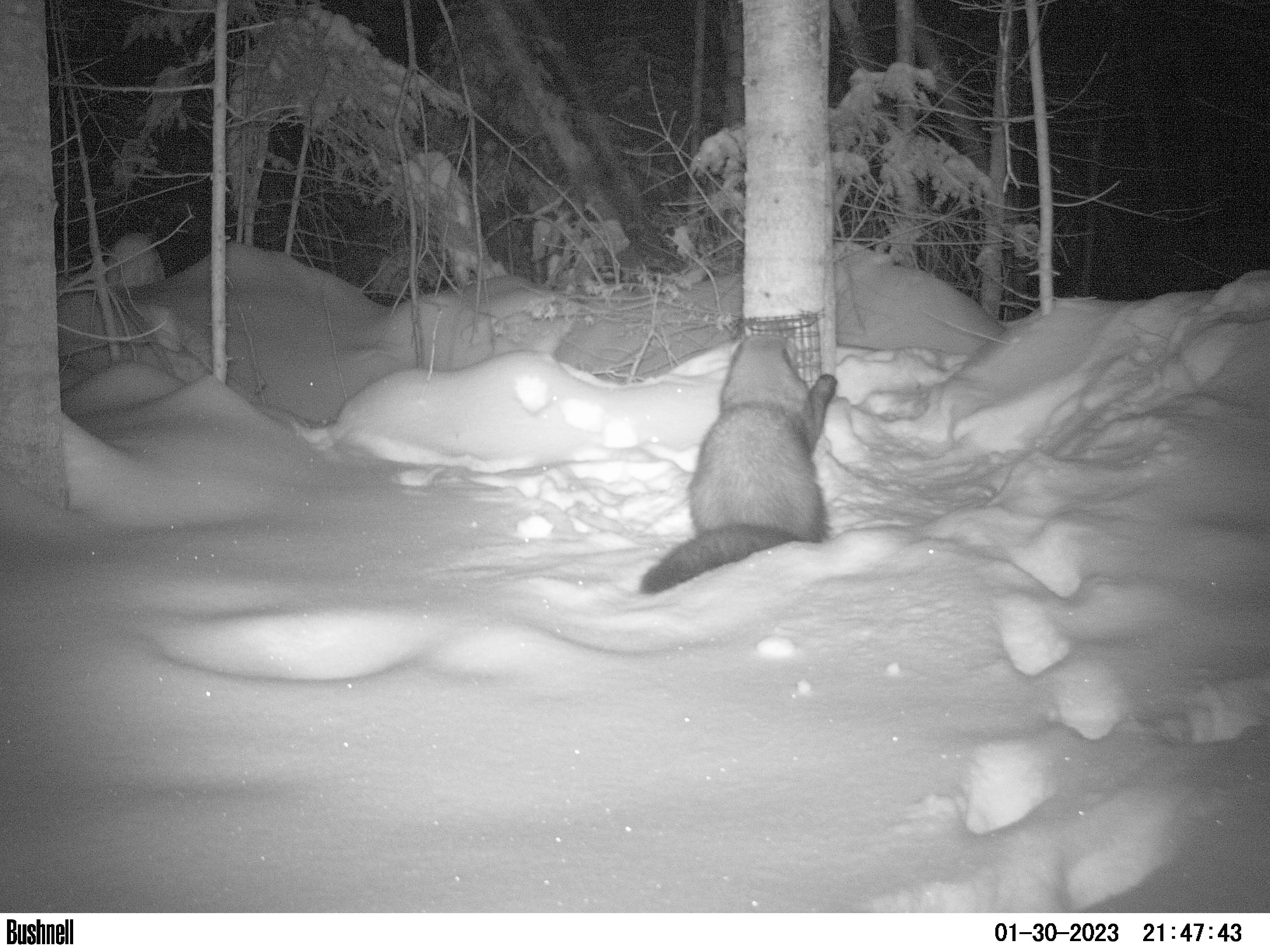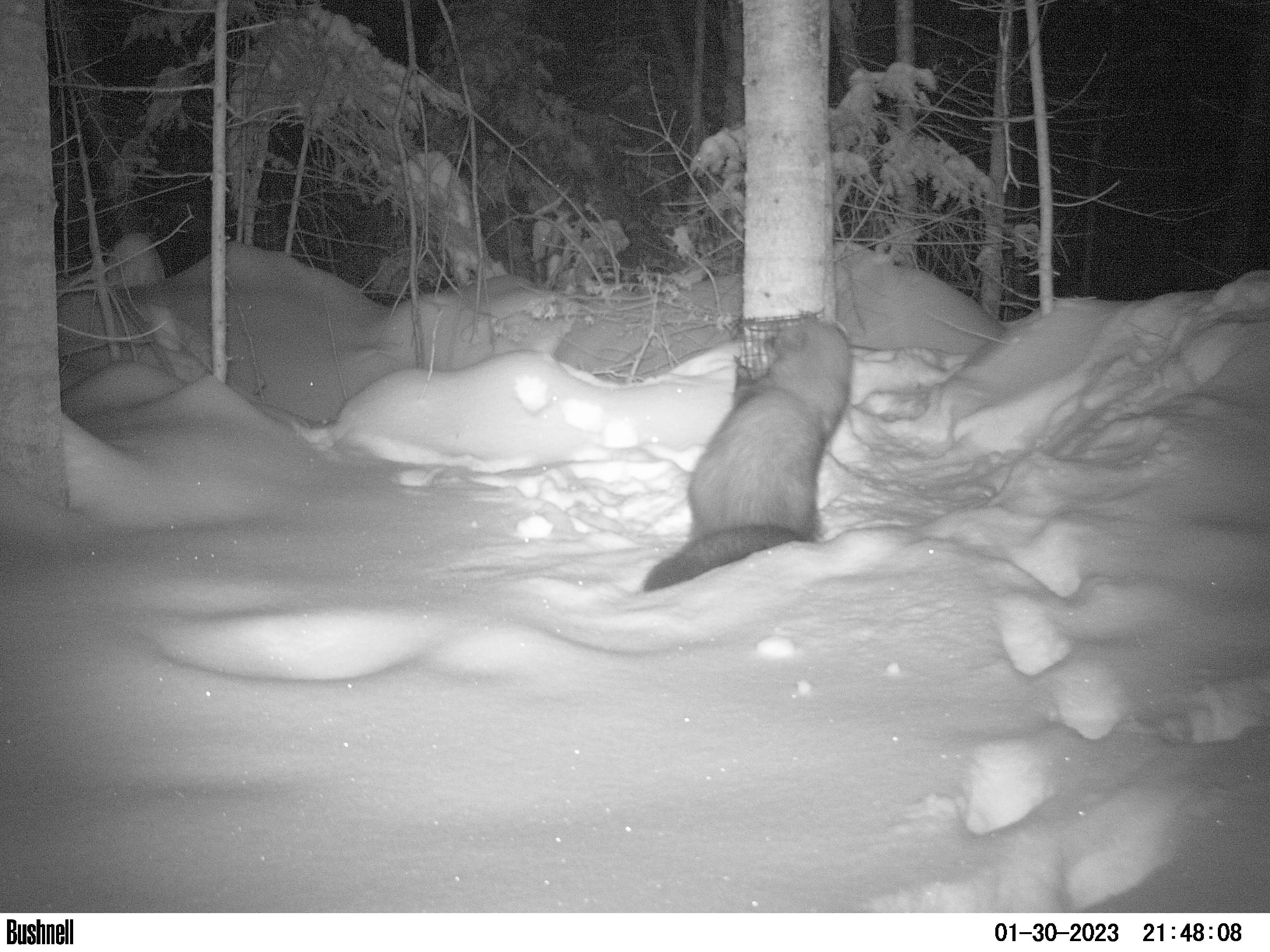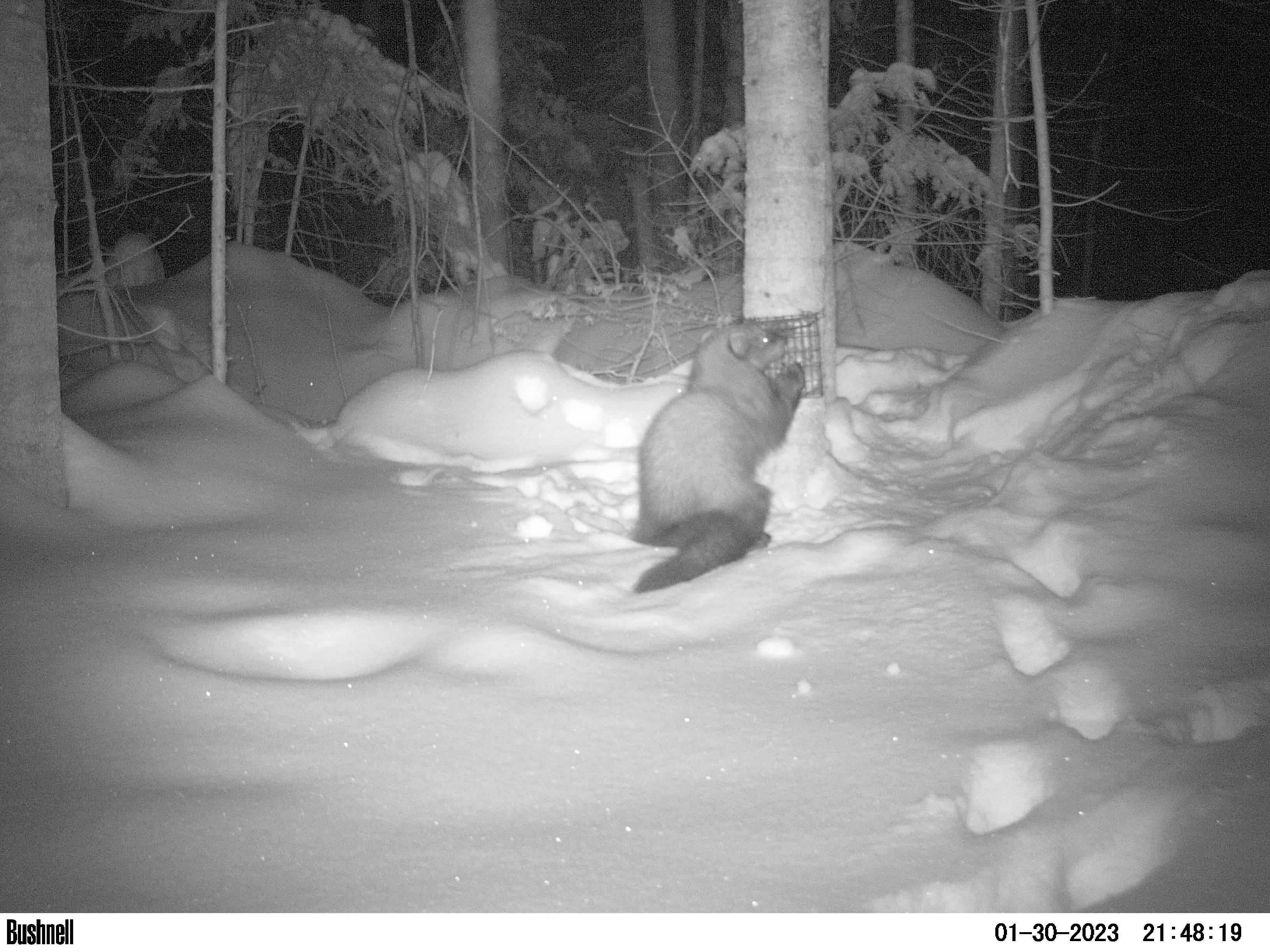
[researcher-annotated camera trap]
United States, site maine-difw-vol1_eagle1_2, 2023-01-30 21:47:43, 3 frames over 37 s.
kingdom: Animalia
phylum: Chordata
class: Mammalia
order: Carnivora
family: Mustelidae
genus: Pekania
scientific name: Pekania pennanti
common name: fisher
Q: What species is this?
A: Fisher (Pekania pennanti).